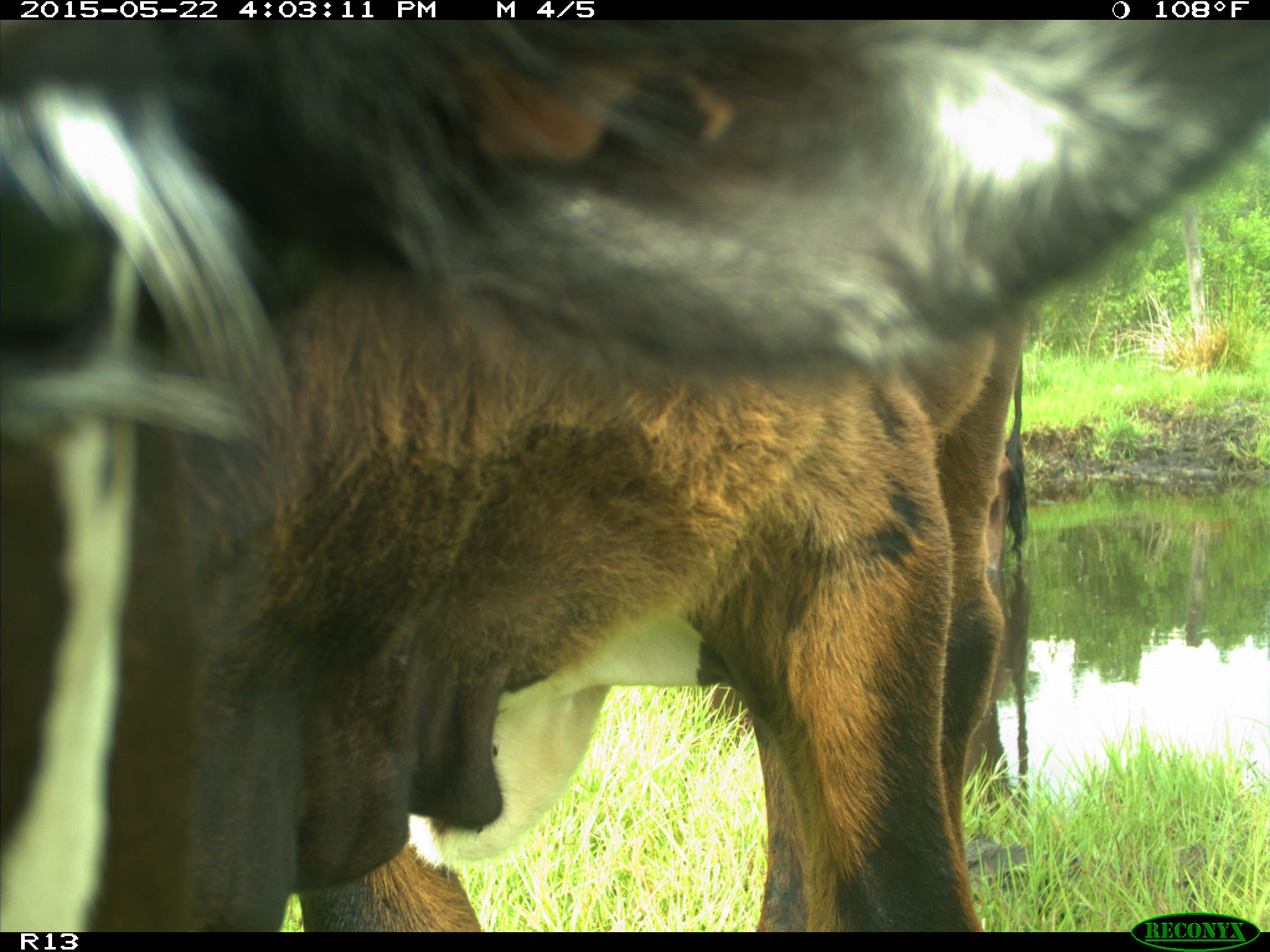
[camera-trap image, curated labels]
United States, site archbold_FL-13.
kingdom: Animalia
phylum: Chordata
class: Mammalia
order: Artiodactyla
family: Bovidae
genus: Bos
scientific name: Bos taurus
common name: domestic cow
Bos taurus (domestic cow).